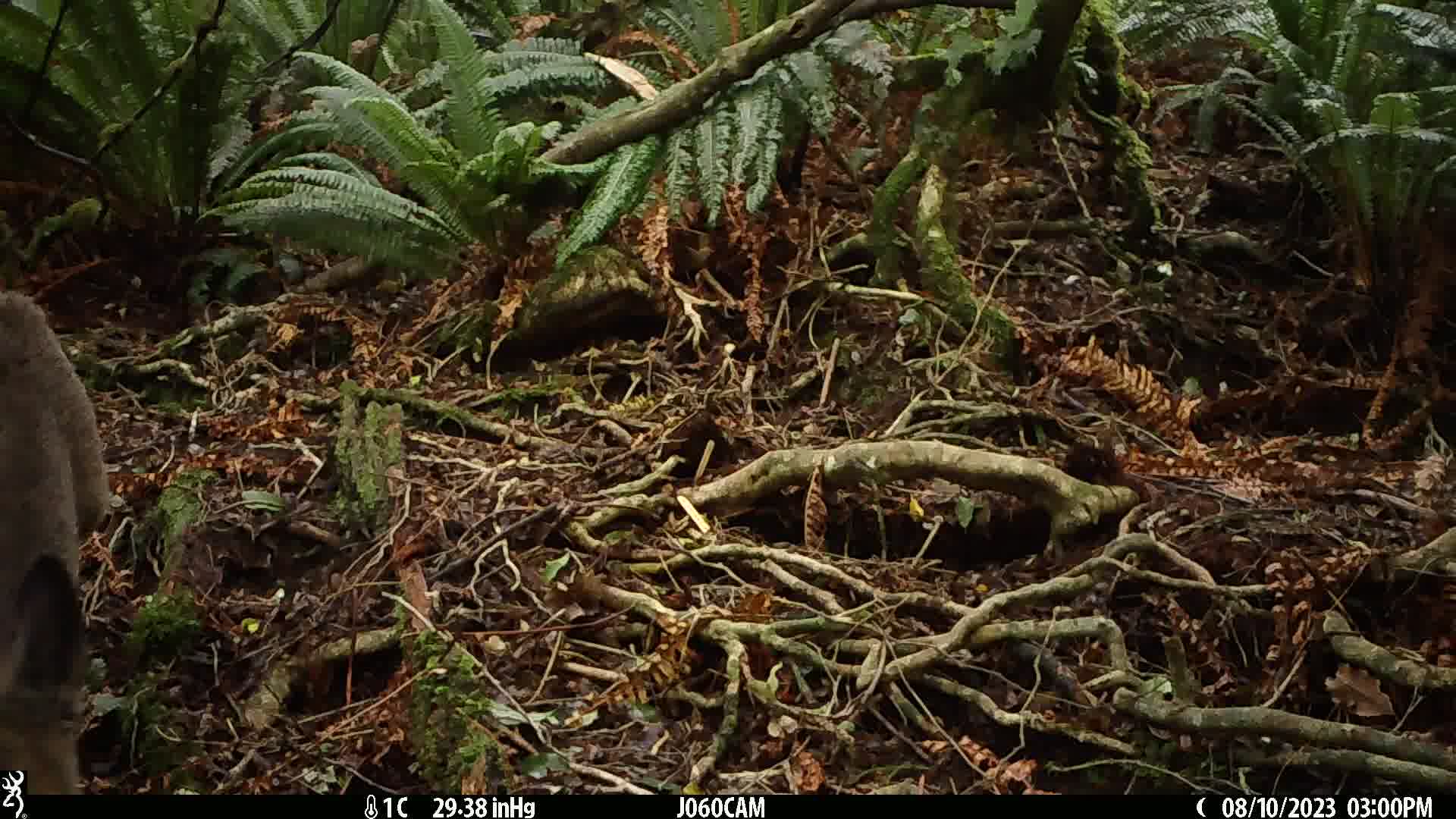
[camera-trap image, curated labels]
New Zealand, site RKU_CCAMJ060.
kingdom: Animalia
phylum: Chordata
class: Mammalia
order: Artiodactyla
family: Cervidae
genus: Odocoileus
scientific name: Odocoileus virginianus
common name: white-tailed deer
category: white tailed deer